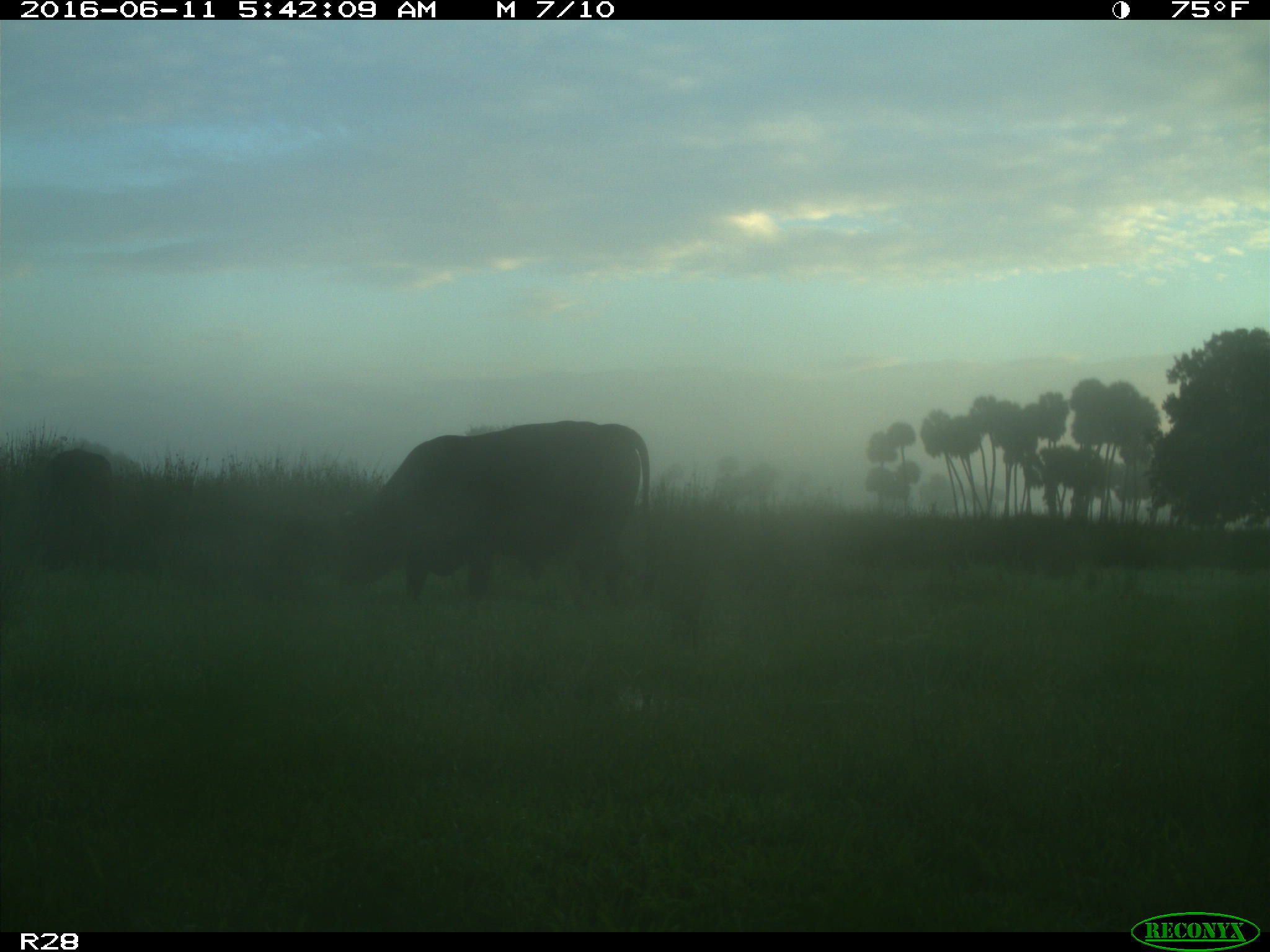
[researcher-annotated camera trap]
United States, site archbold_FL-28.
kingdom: Animalia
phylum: Chordata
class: Mammalia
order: Artiodactyla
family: Bovidae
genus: Bos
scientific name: Bos taurus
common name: domestic cow